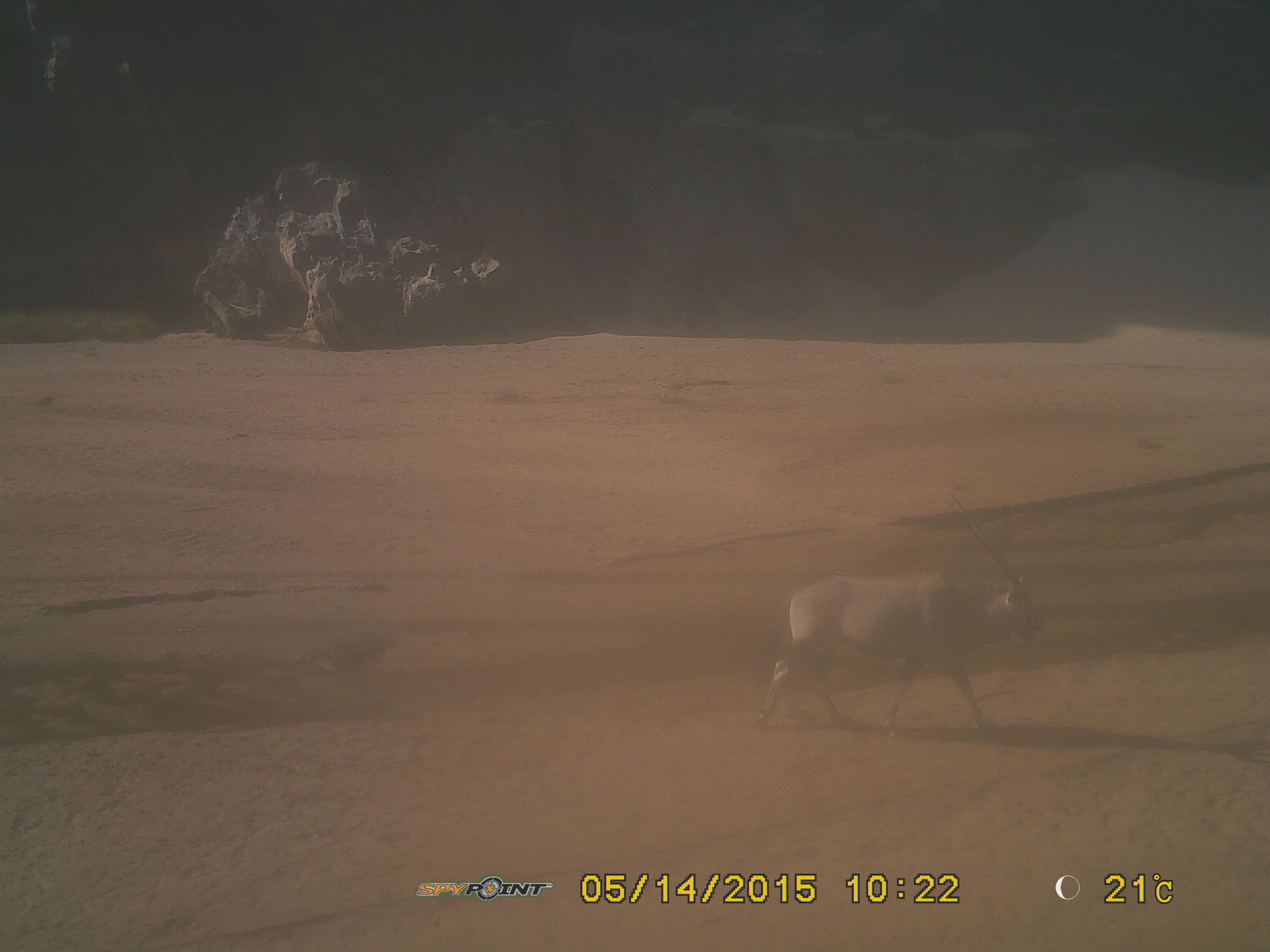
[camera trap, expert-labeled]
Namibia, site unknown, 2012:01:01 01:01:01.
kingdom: Animalia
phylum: Chordata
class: Mammalia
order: Artiodactyla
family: Bovidae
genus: Oryx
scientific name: Oryx gazella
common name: gemsbok